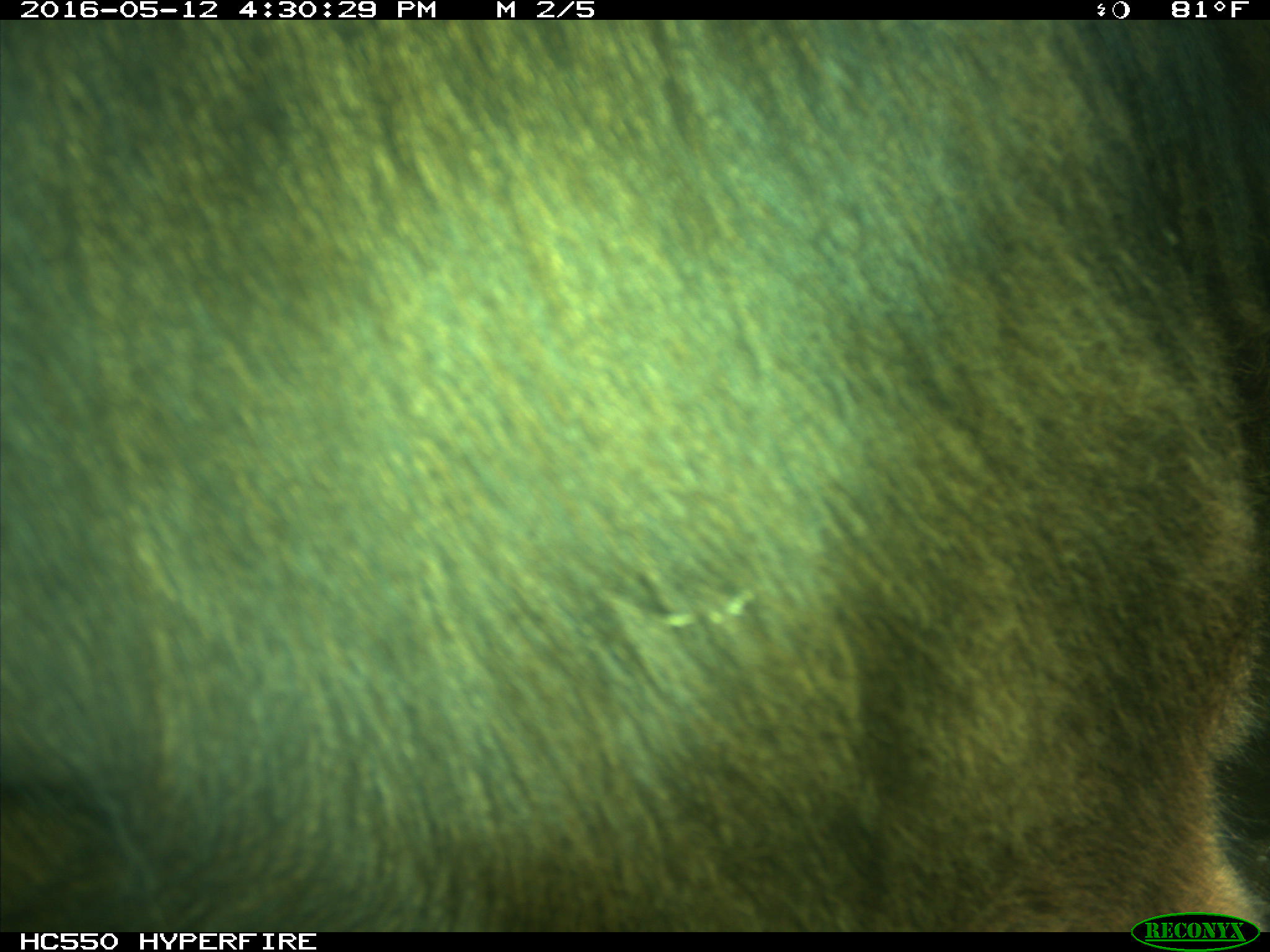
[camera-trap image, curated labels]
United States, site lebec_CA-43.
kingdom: Animalia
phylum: Chordata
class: Mammalia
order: Artiodactyla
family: Bovidae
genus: Bos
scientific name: Bos taurus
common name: domestic cow